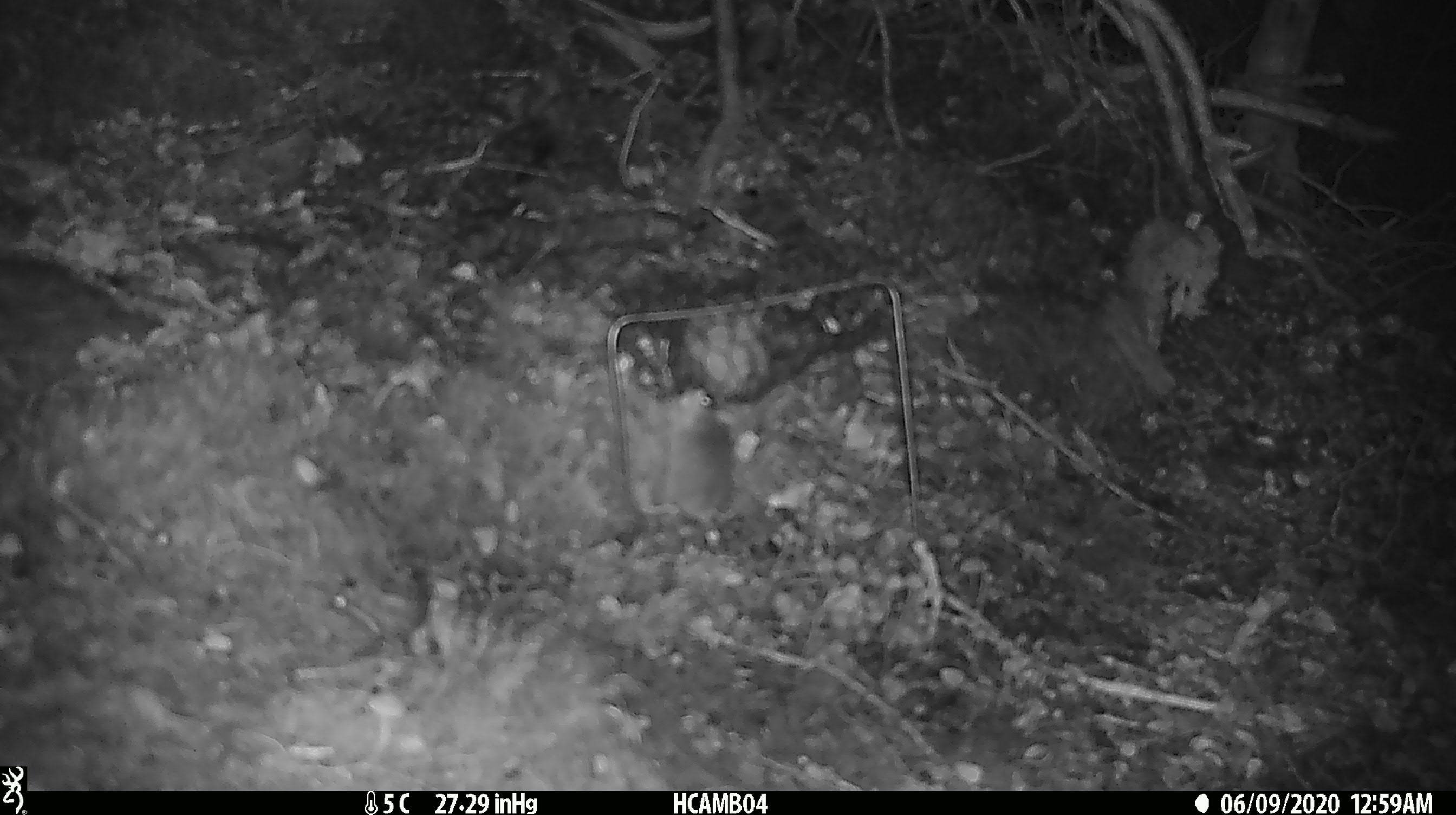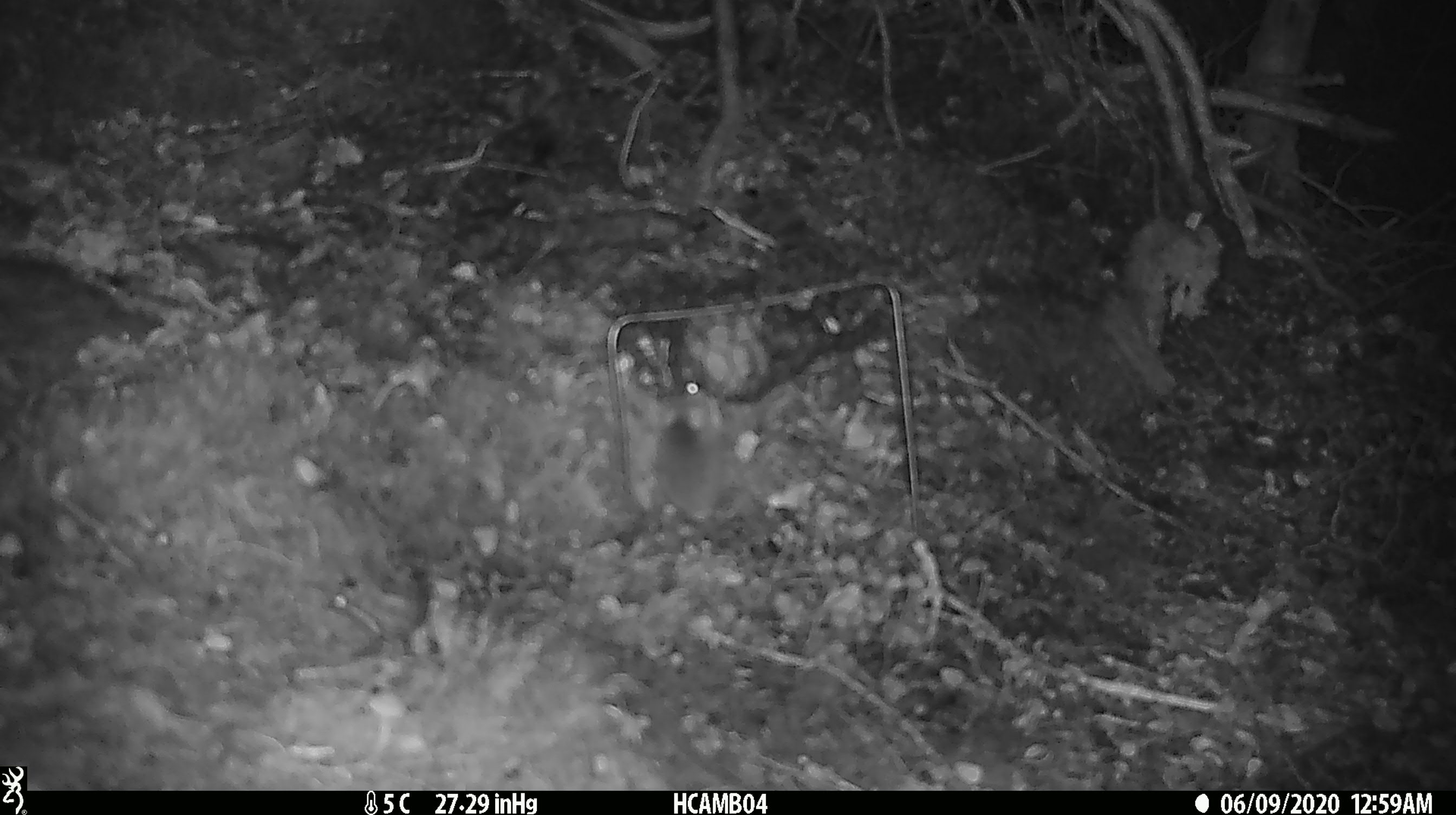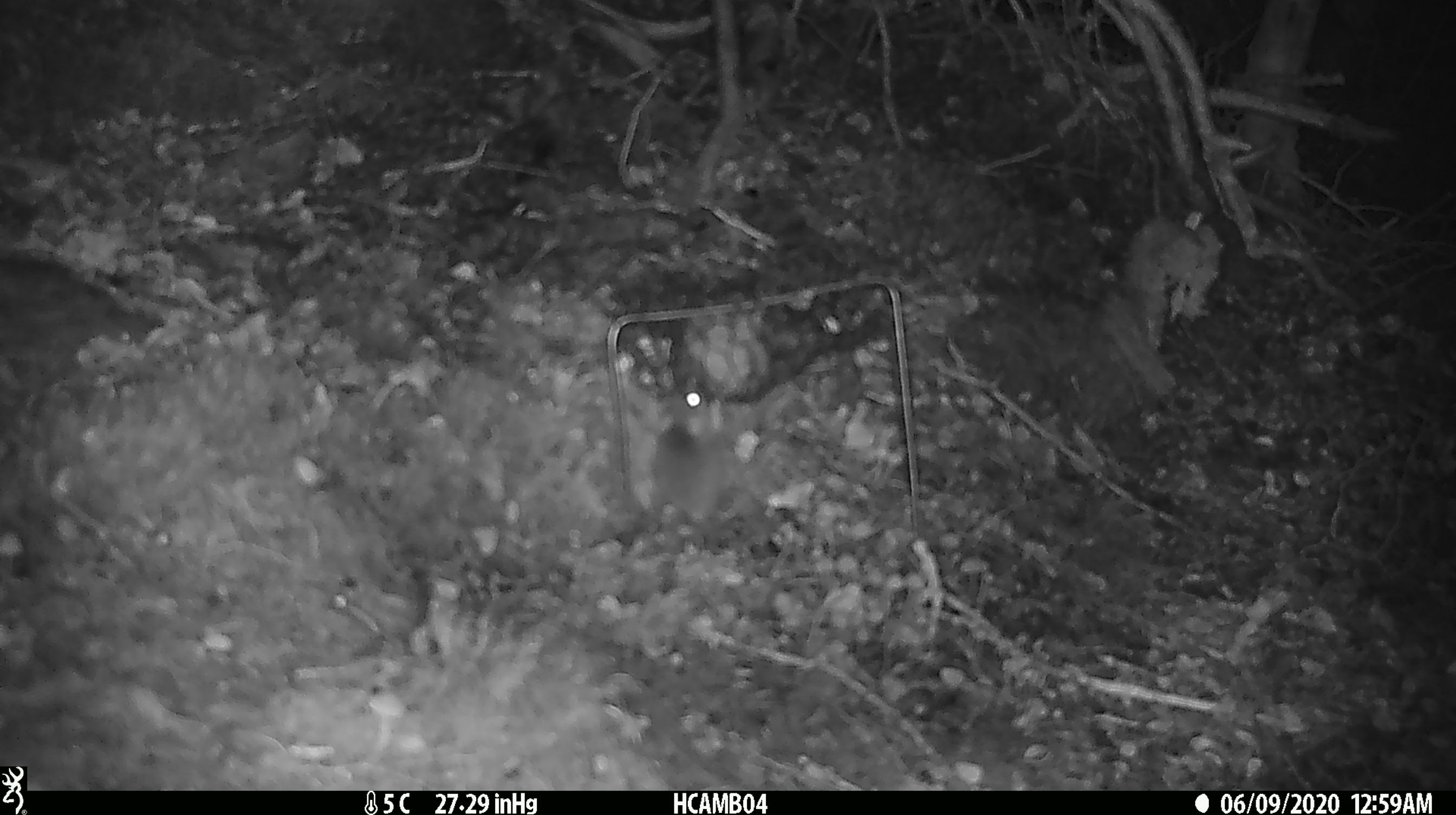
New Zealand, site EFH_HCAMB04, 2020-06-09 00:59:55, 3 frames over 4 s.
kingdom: Animalia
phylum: Chordata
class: Mammalia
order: Rodentia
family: Muridae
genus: Mus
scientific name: Mus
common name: mouse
Mouse (Mus).